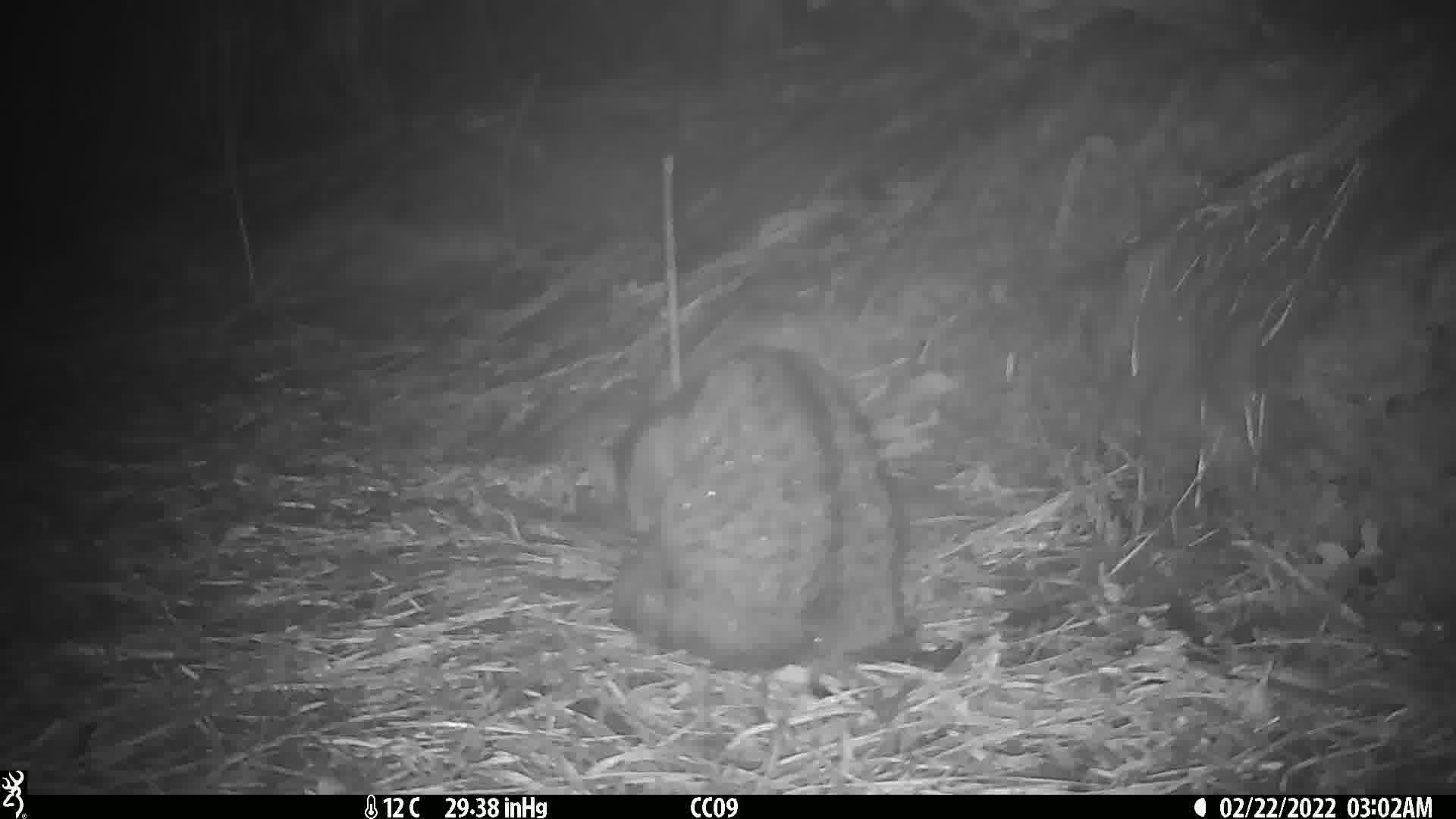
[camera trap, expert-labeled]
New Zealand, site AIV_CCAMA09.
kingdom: Animalia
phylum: Chordata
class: Mammalia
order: Carnivora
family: Felidae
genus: Felis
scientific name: Felis catus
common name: domestic cat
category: cat